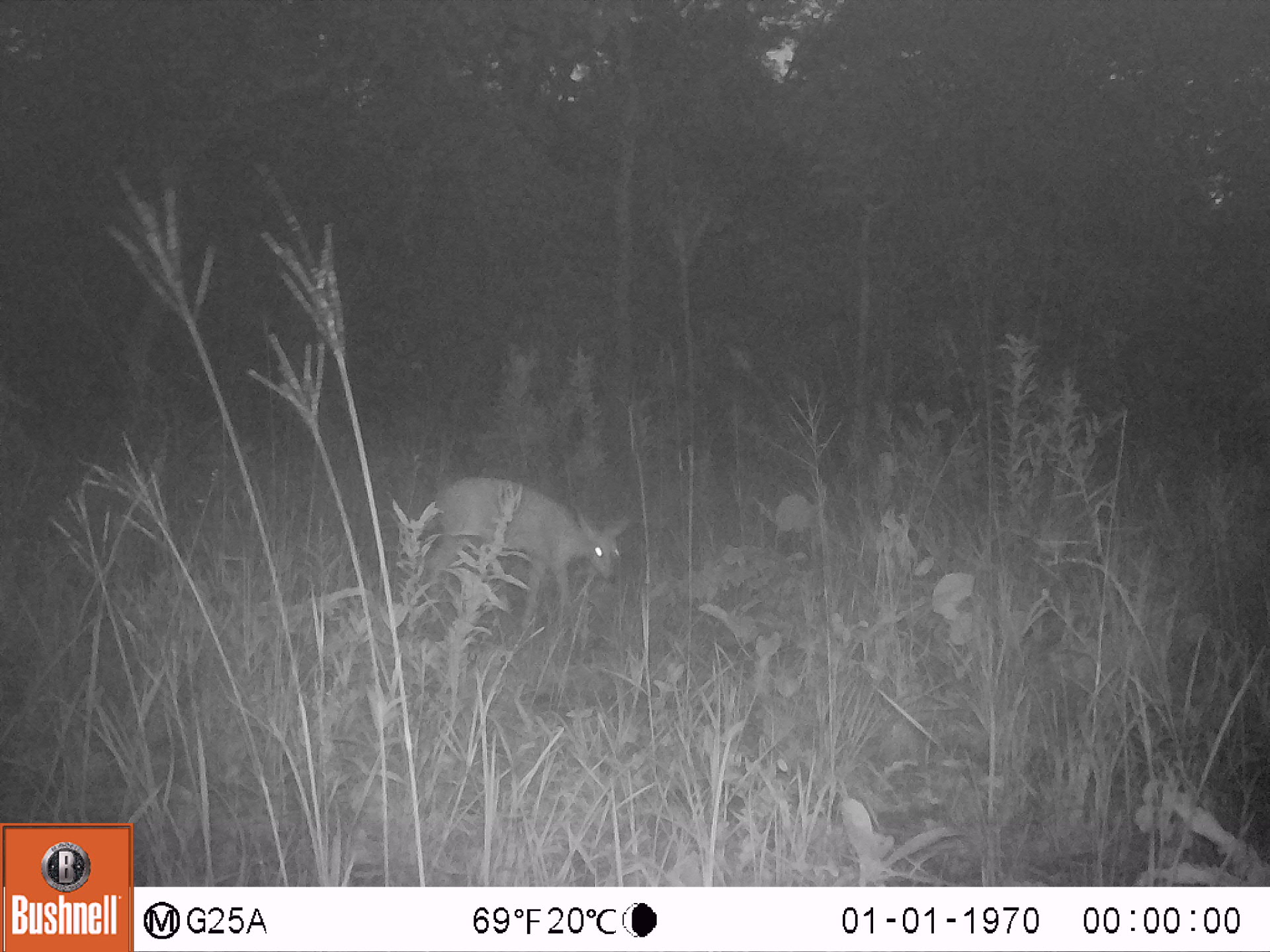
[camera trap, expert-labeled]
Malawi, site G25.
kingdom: Animalia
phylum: Chordata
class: Mammalia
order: Artiodactyla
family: Bovidae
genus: Sylvicapra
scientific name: Sylvicapra grimmia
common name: common duiker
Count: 1.